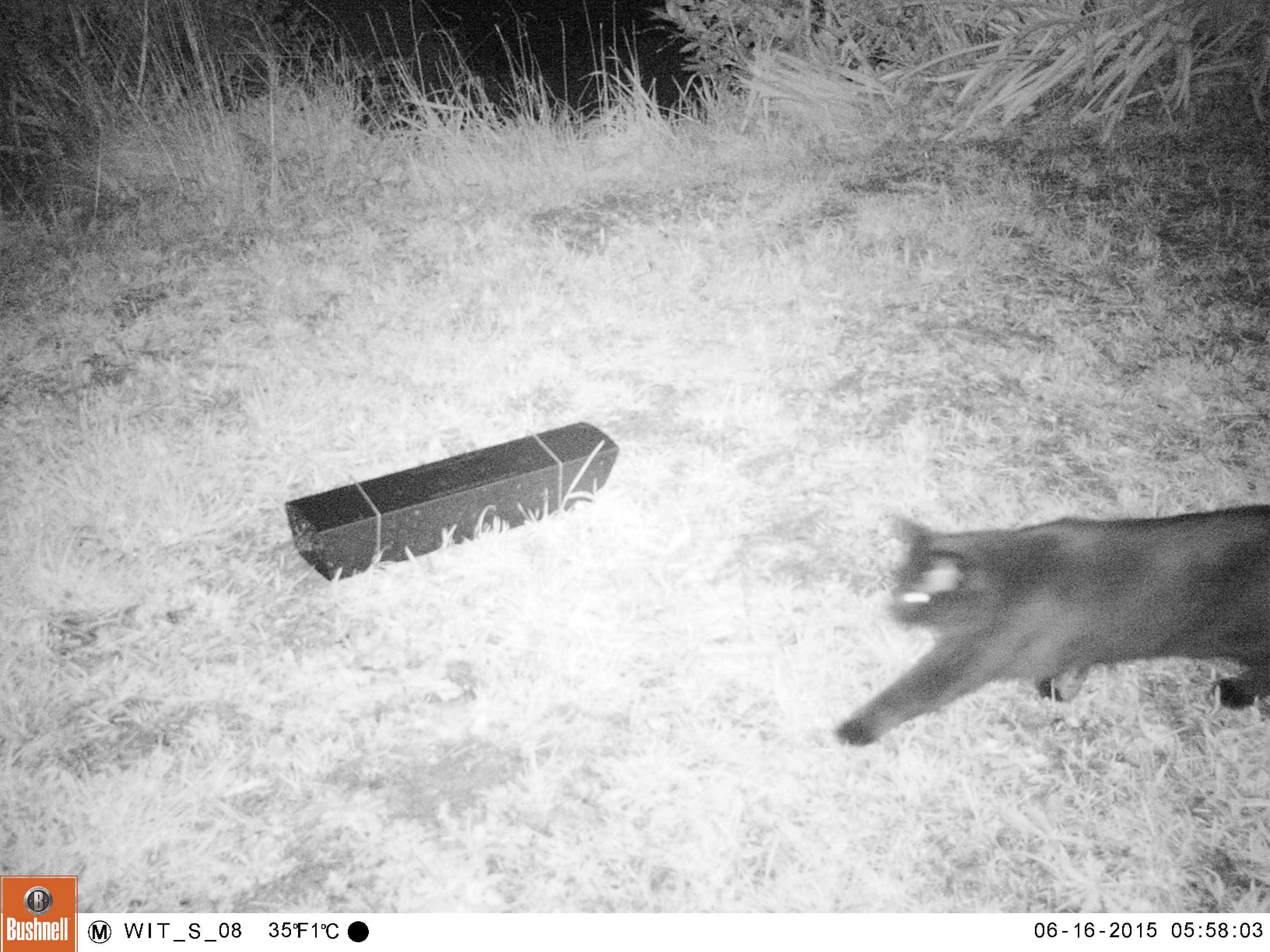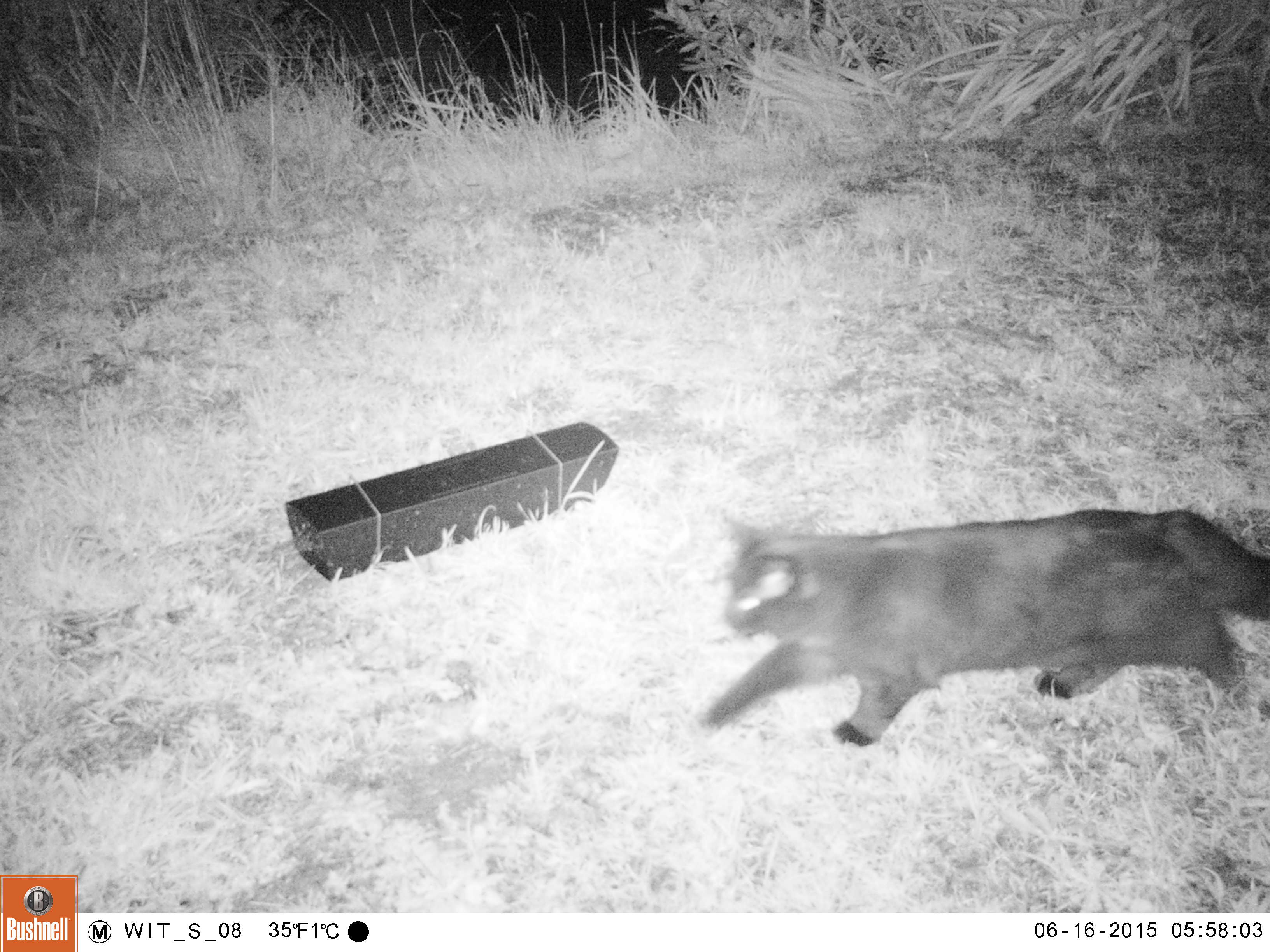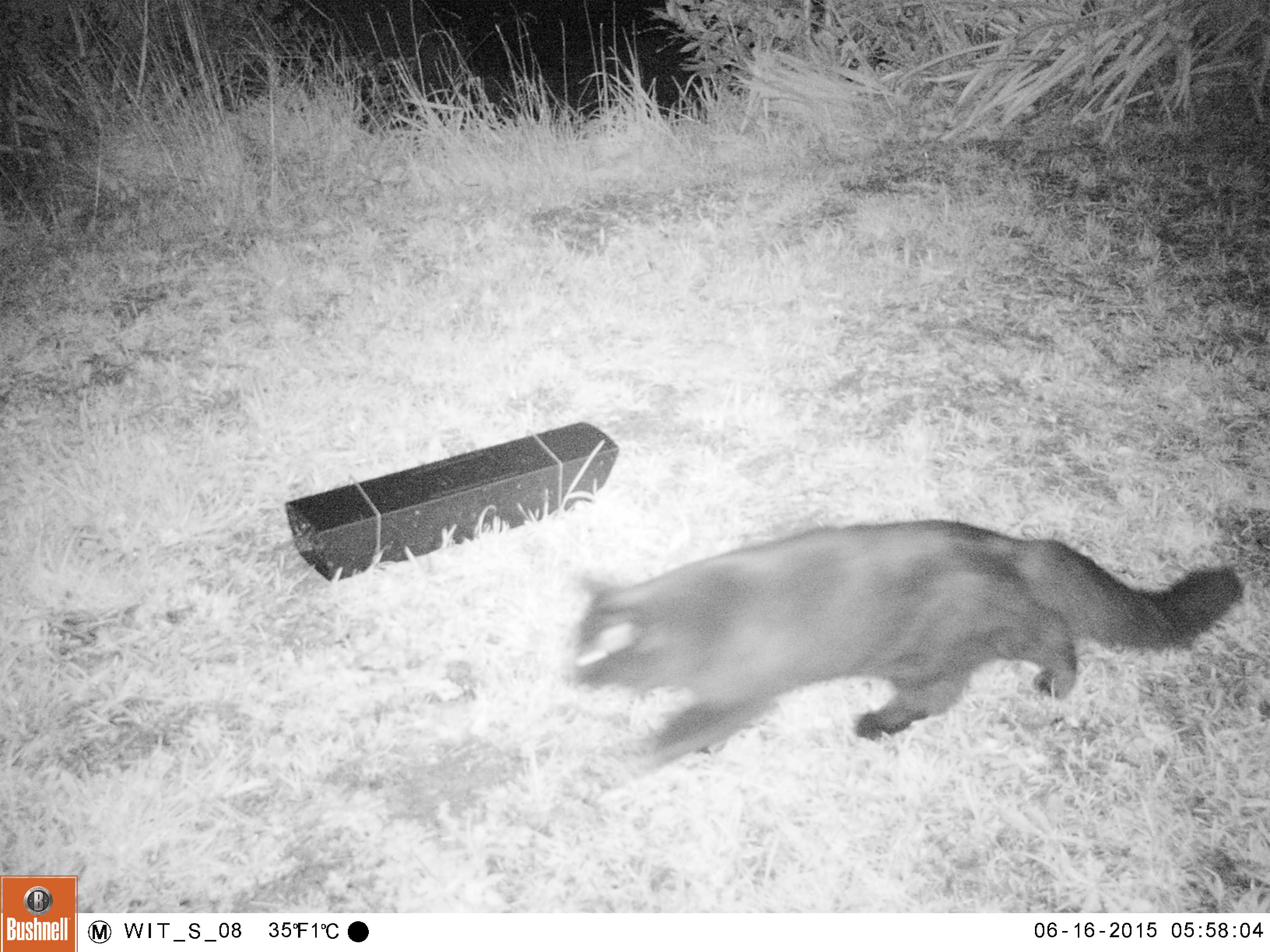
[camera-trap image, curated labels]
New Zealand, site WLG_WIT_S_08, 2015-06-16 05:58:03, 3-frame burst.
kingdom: Animalia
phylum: Chordata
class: Mammalia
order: Carnivora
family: Felidae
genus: Felis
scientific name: Felis catus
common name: domestic cat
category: cat